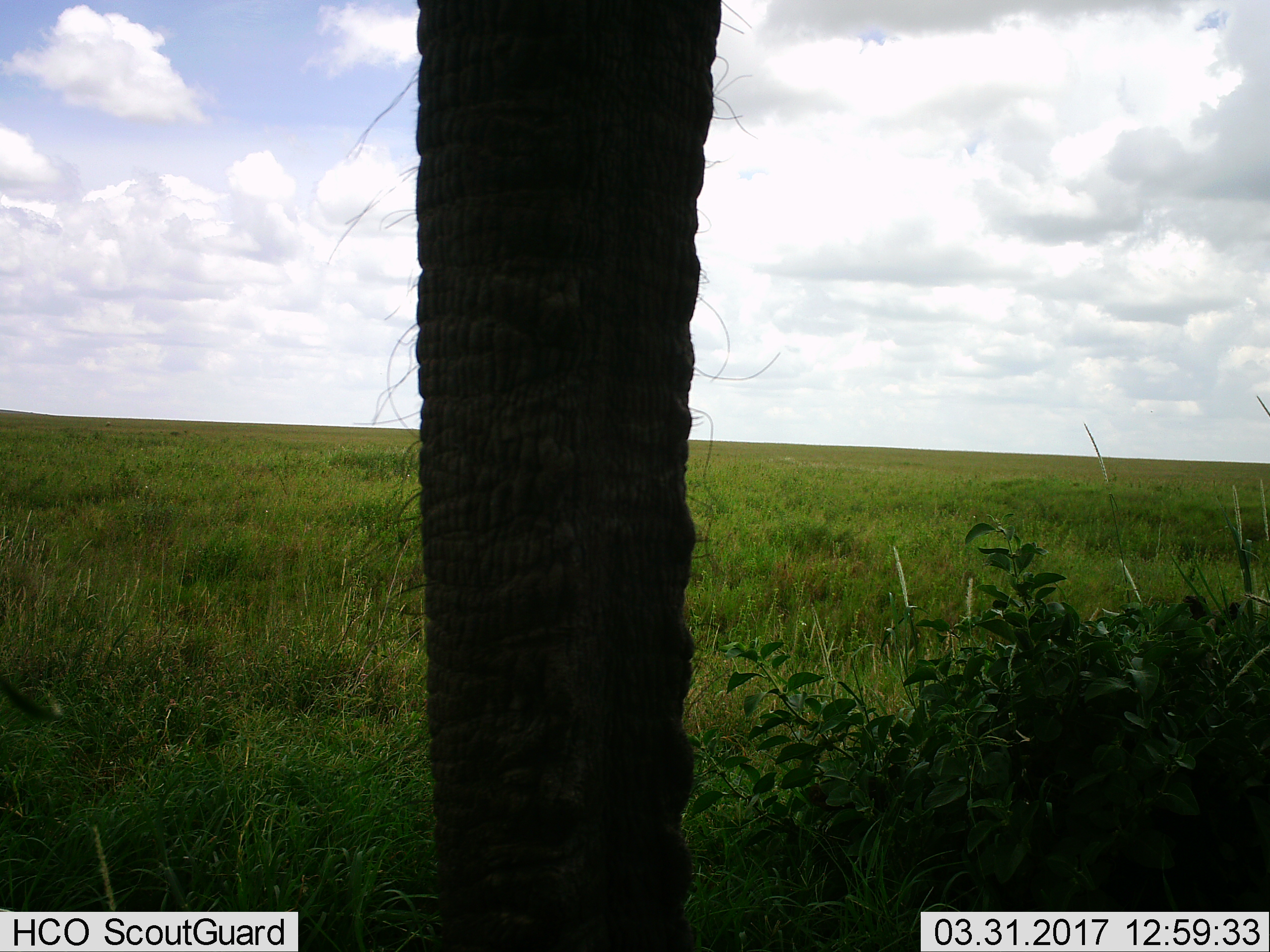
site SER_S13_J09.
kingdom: Animalia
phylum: Chordata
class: Mammalia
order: Proboscidea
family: Elephantidae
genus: Loxodonta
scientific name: Loxodonta africana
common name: african bush elephant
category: elephant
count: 1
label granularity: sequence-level